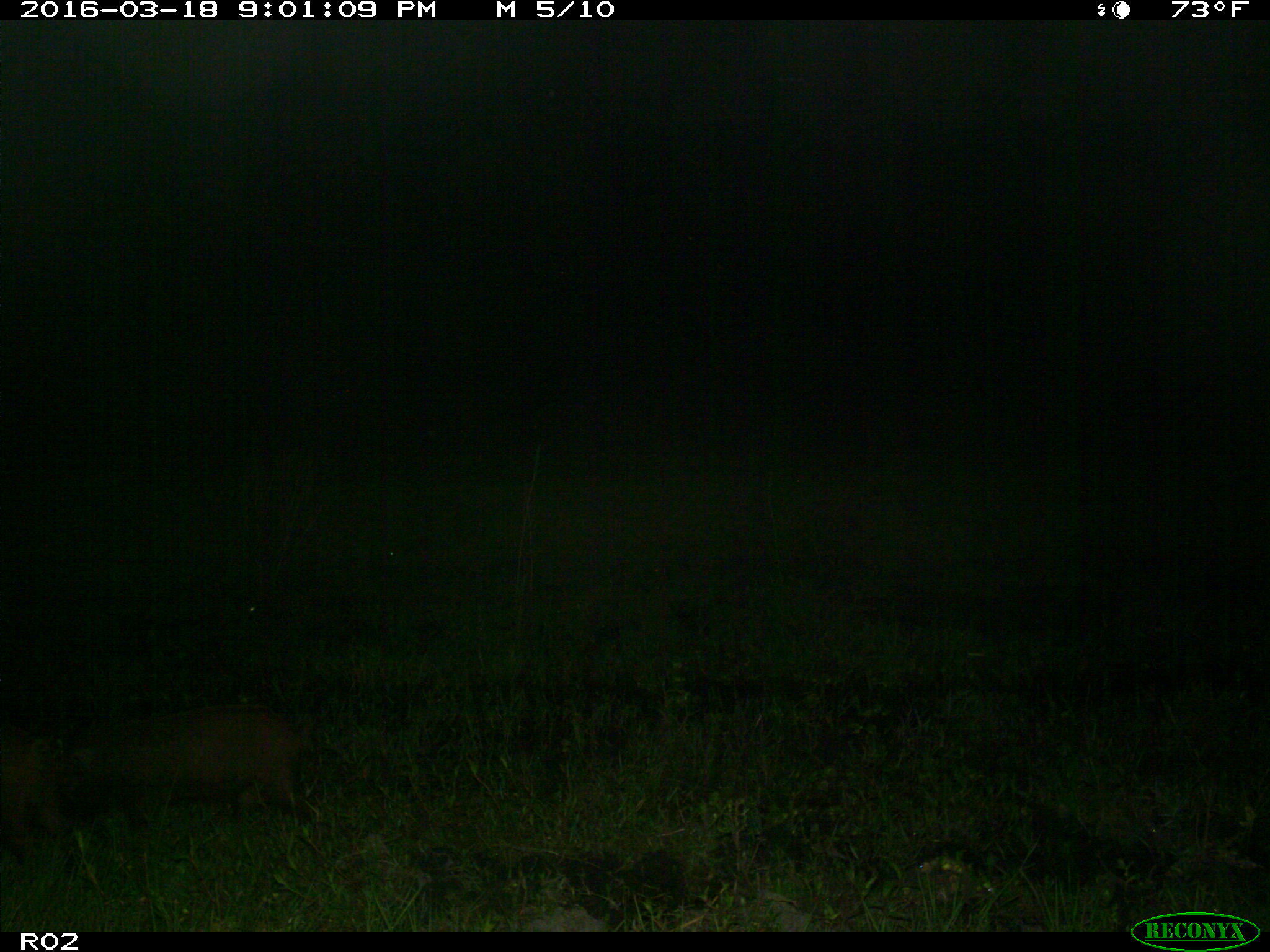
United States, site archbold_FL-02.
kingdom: Animalia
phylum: Chordata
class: Mammalia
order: Artiodactyla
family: Suidae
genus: Sus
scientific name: Sus scrofa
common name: wild boar